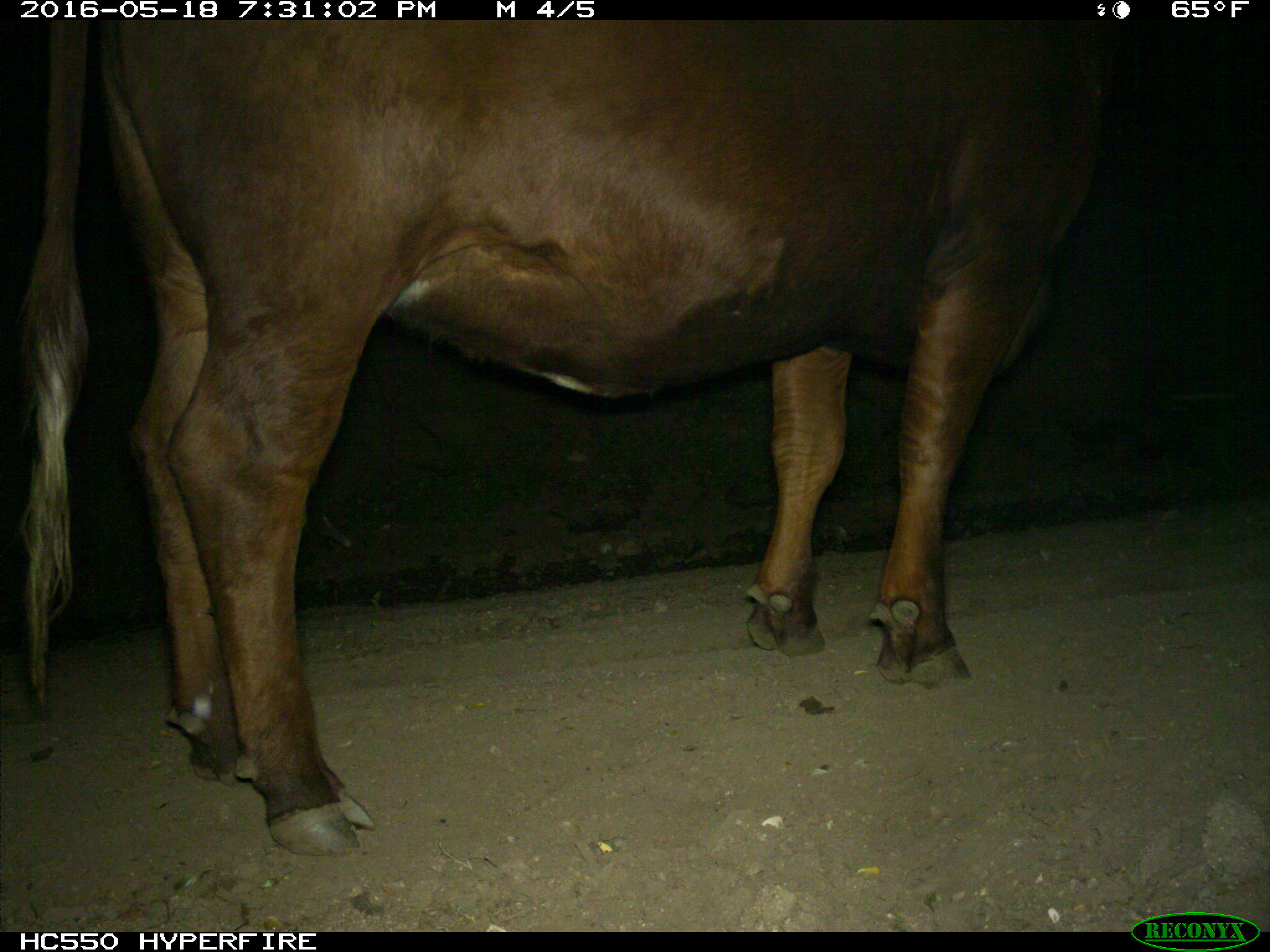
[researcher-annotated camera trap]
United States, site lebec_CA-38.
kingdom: Animalia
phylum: Chordata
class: Mammalia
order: Artiodactyla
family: Bovidae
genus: Bos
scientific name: Bos taurus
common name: domestic cow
Bos taurus (domestic cow).